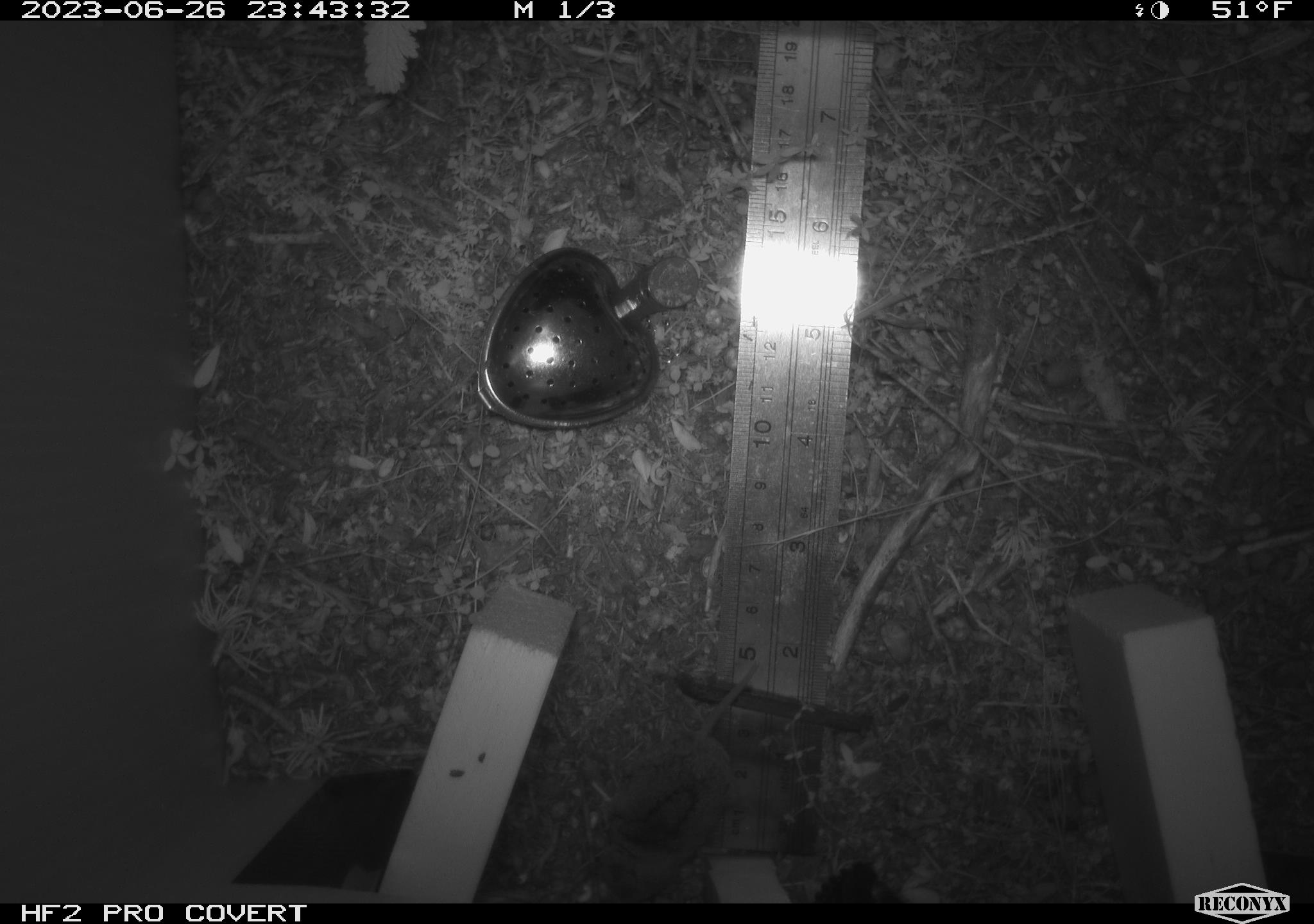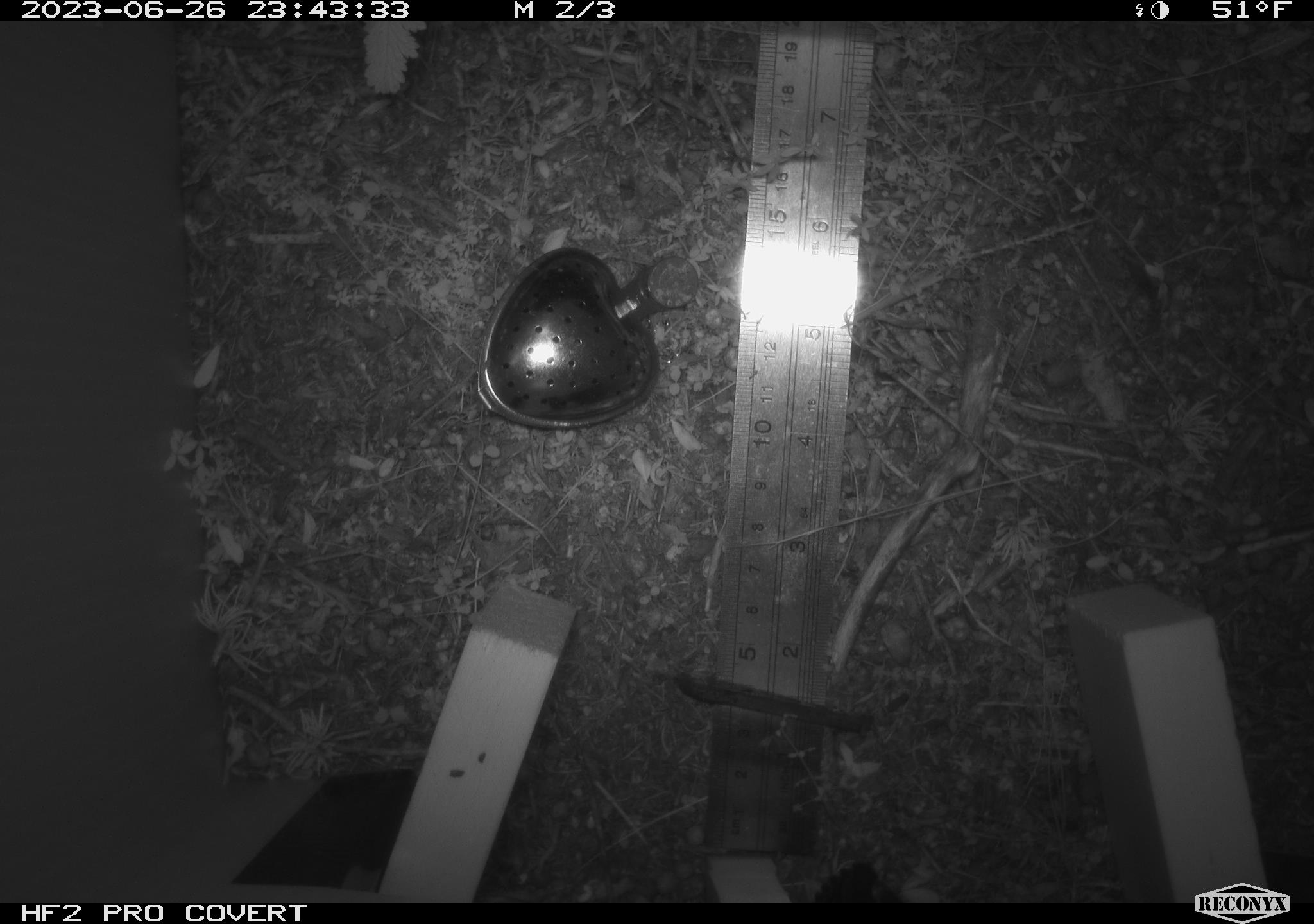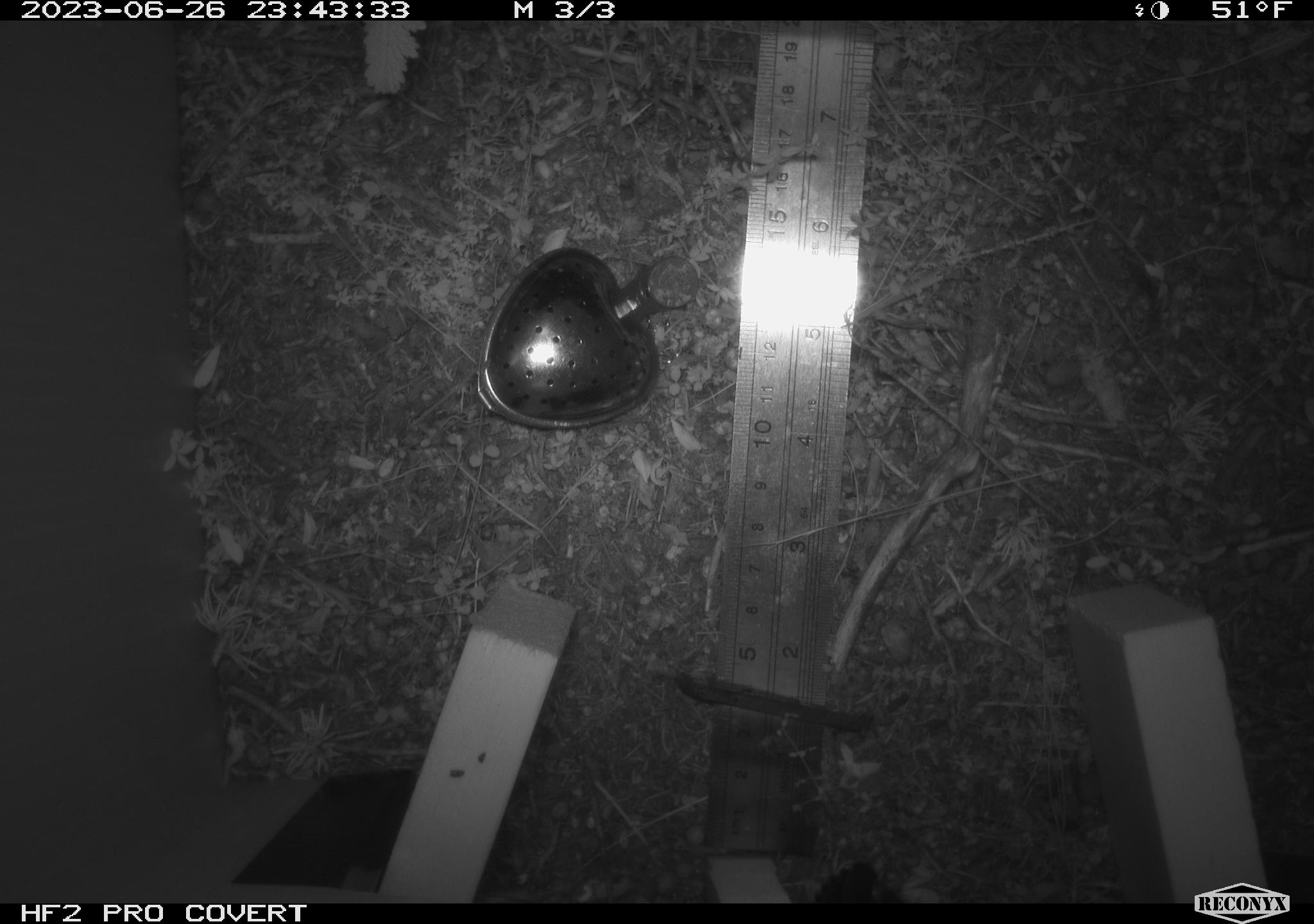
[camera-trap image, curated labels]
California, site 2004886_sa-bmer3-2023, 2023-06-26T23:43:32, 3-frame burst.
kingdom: Animalia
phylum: Chordata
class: Mammalia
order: Eulipotyphla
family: Soricidae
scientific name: Soricidae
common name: shrews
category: soricidae family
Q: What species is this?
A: Soricidae family (shrews) (Soricidae).